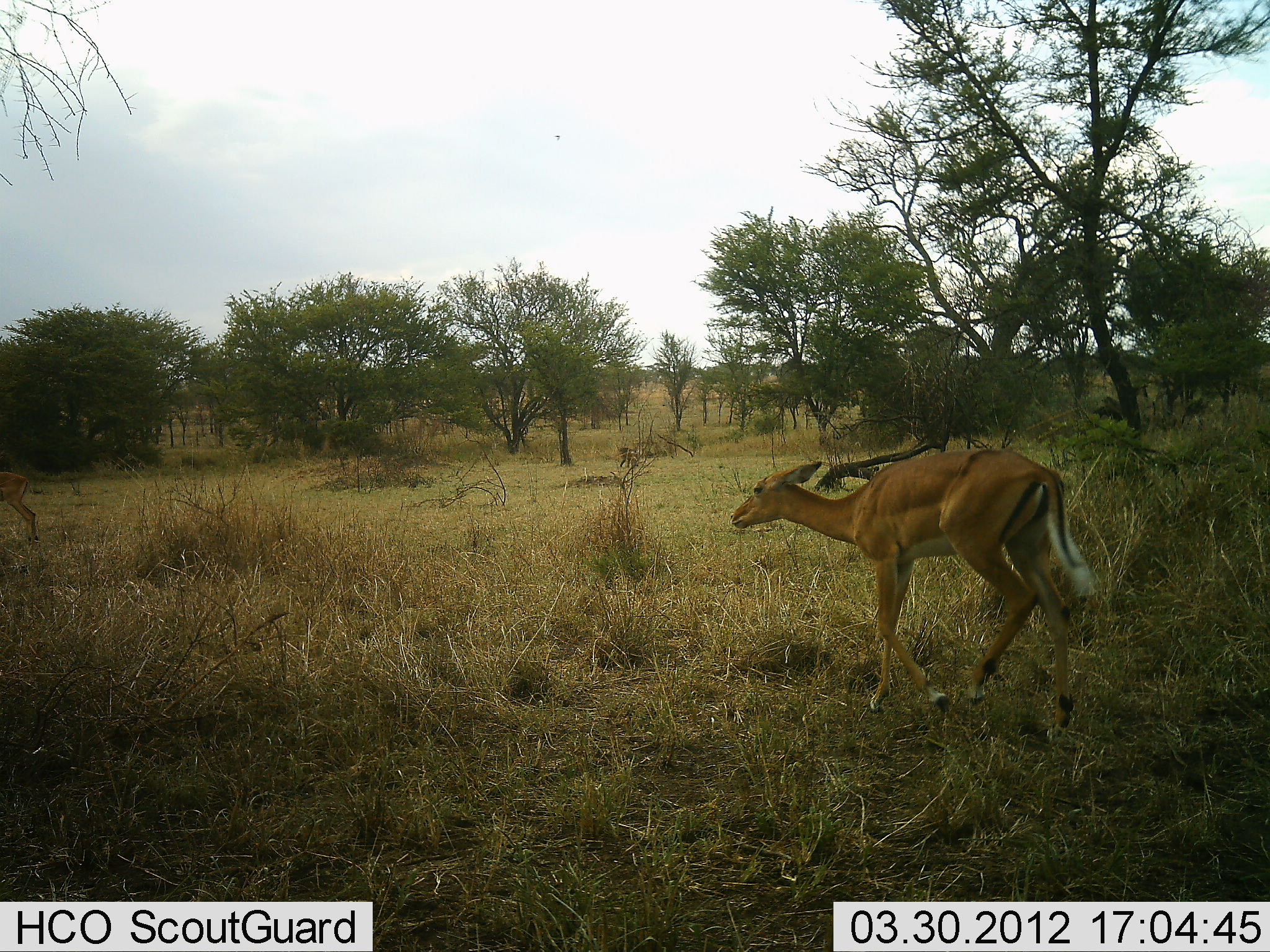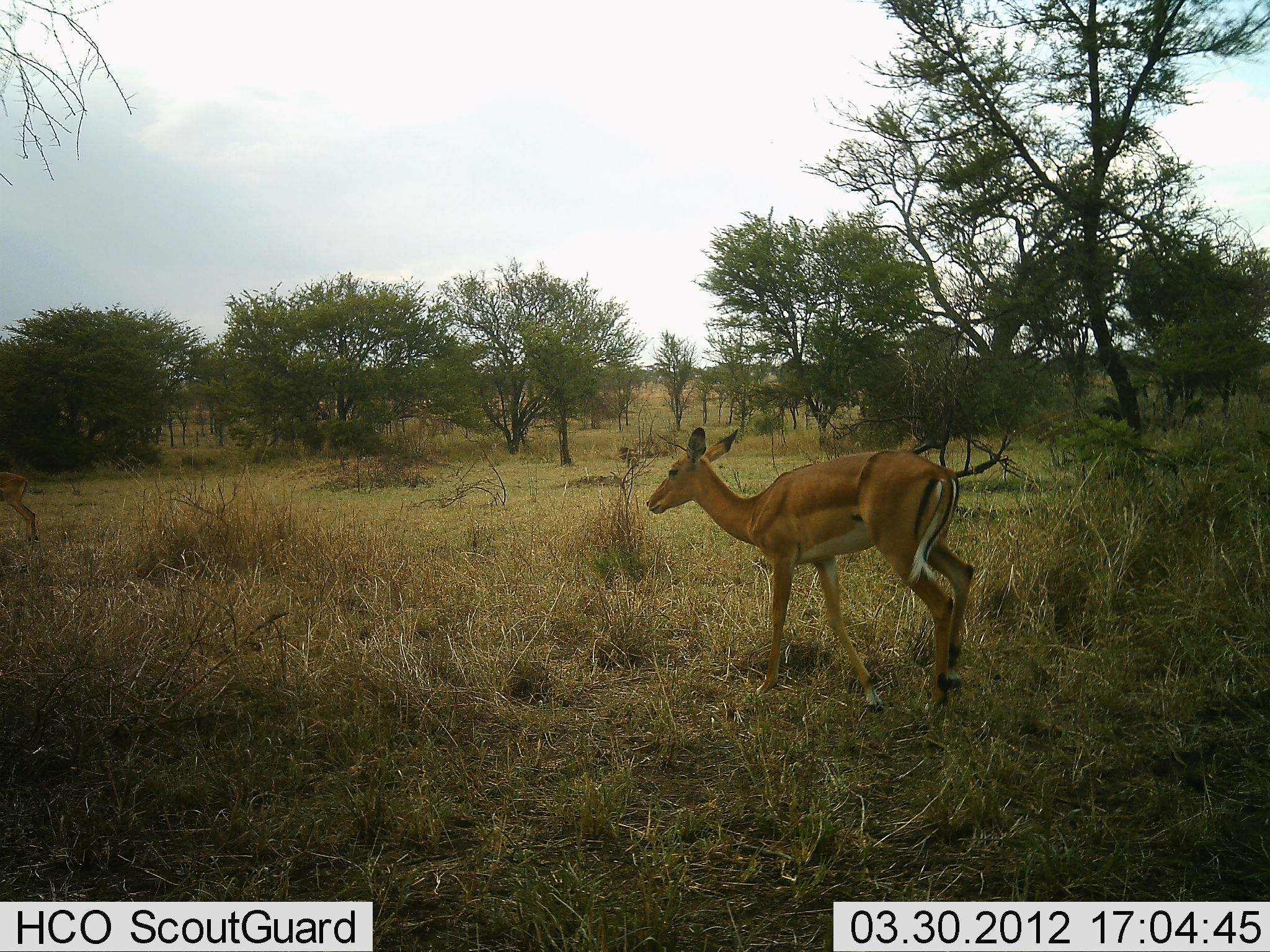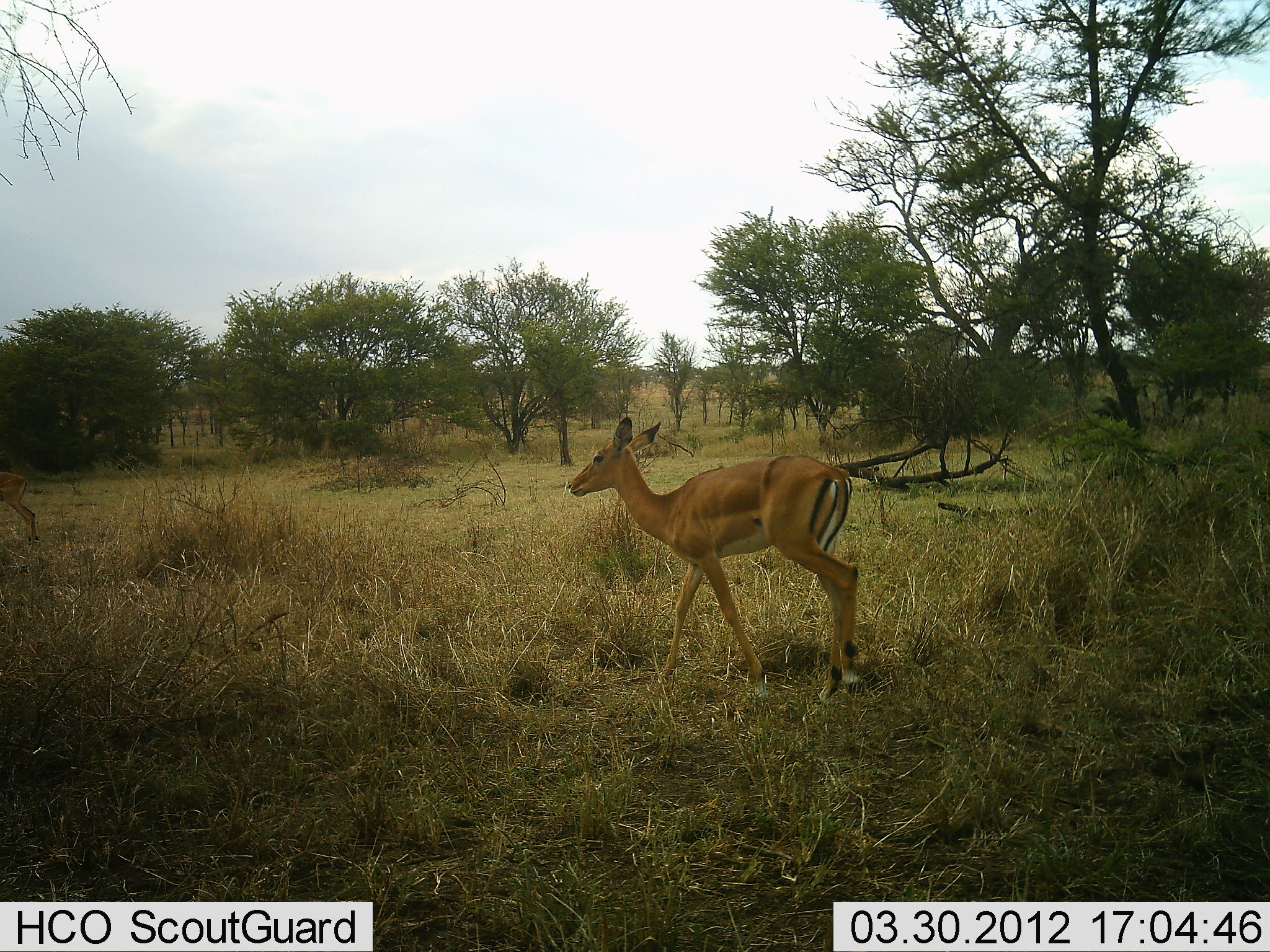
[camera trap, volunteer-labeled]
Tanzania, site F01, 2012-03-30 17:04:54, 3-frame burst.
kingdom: Animalia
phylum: Chordata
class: Mammalia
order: Artiodactyla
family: Bovidae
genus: Aepyceros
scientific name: Aepyceros melampus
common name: impala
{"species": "impala (Aepyceros melampus)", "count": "1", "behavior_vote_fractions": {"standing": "33%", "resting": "0%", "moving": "83%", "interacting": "0%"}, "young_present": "0%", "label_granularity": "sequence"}